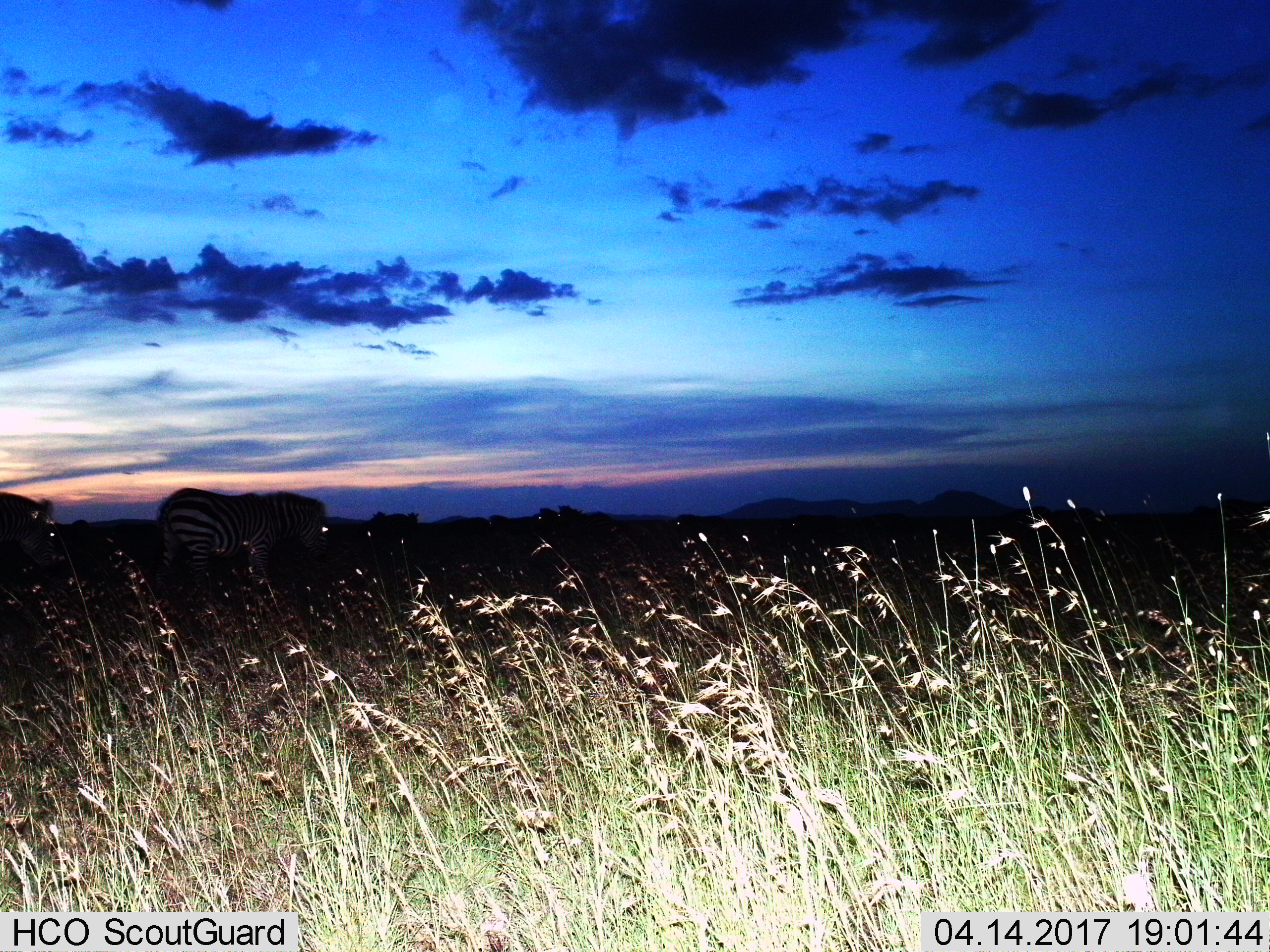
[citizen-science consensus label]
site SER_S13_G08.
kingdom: Animalia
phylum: Chordata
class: Mammalia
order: Perissodactyla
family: Equidae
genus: Equus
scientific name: Equus quagga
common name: plains zebra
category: zebraplains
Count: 2.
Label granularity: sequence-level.